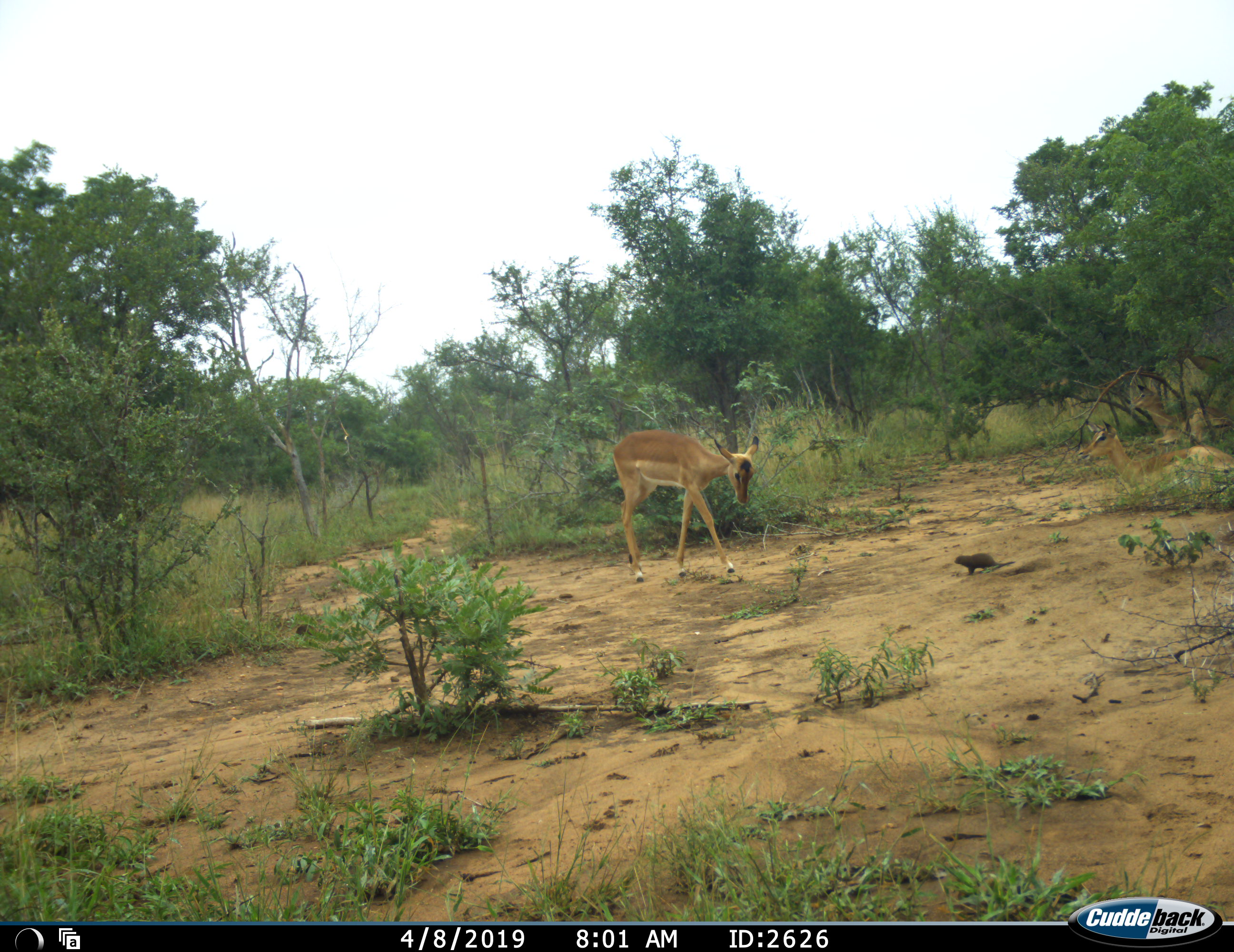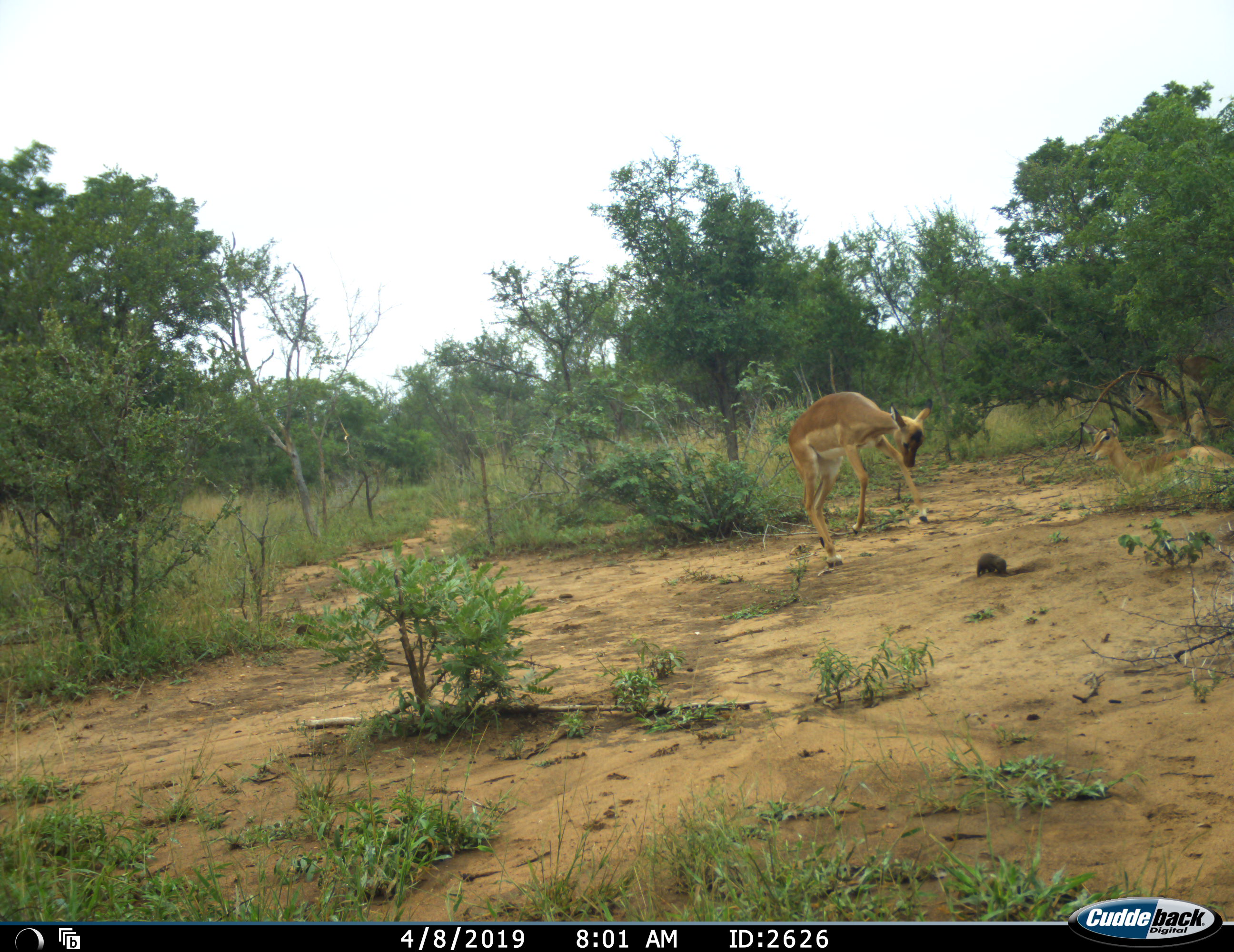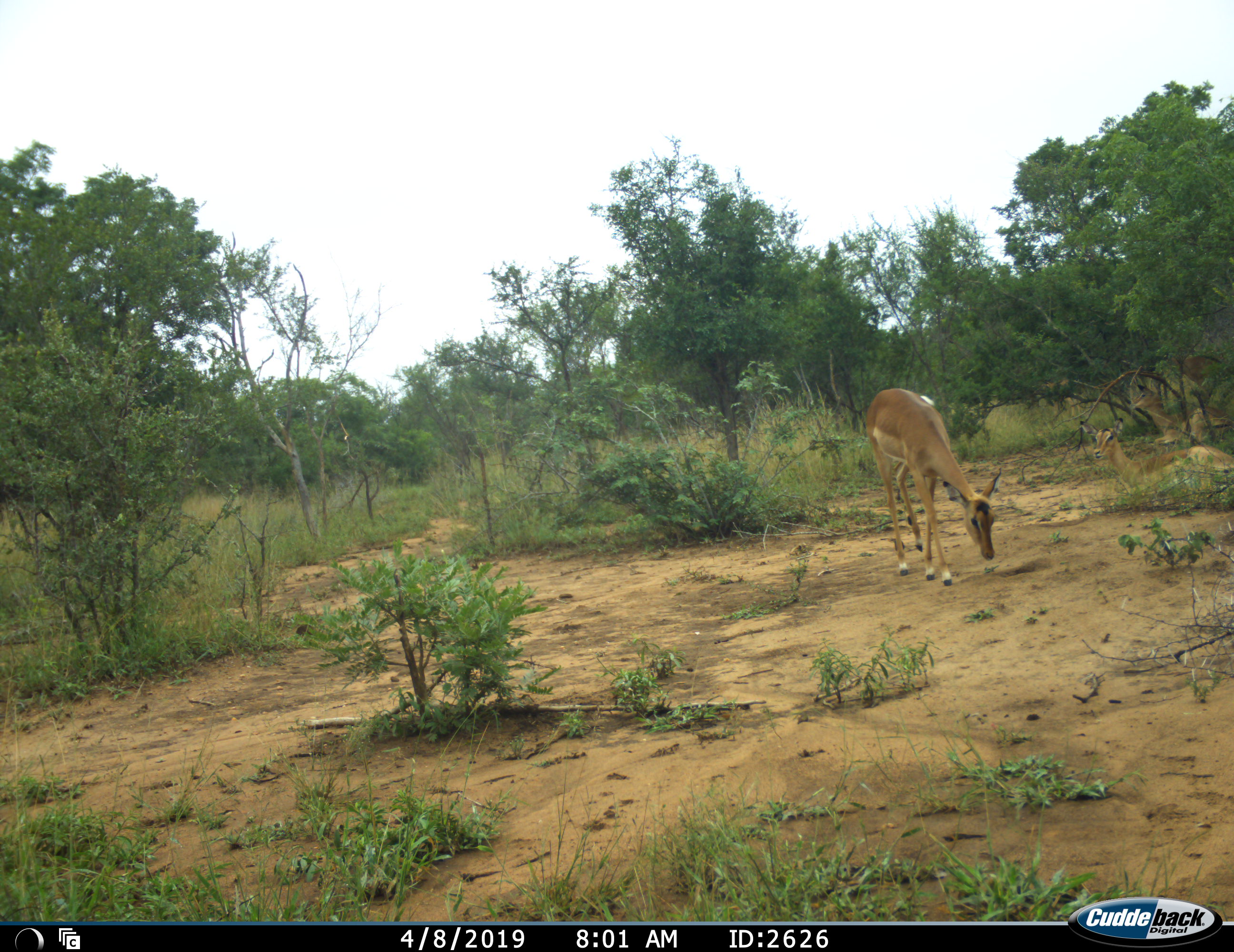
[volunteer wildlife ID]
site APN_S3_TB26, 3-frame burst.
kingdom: Animalia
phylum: Chordata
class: Mammalia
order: Artiodactyla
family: Bovidae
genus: Aepyceros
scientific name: Aepyceros melampus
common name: impala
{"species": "impala (Aepyceros melampus)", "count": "3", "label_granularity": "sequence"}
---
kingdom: Animalia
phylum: Chordata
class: Mammalia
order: Carnivora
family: Herpestidae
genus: Helogale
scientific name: Helogale parvula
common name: dwarf mongoose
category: mongoosedwarf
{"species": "mongoosedwarf (dwarf mongoose) (Helogale parvula)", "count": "1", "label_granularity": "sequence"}